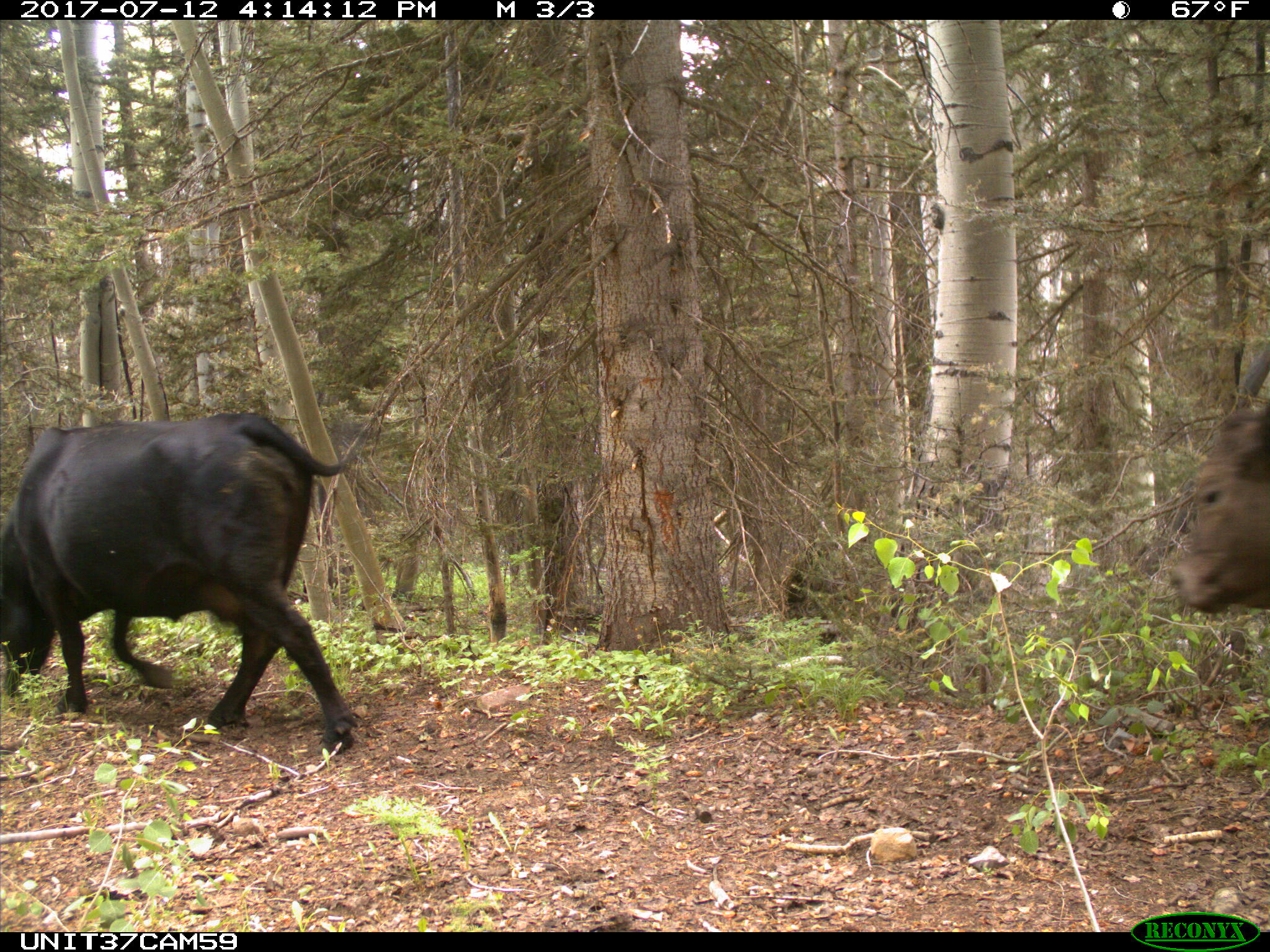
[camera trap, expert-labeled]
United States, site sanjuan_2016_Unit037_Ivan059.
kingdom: Animalia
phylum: Chordata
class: Mammalia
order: Artiodactyla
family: Bovidae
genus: Bos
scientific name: Bos taurus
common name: domestic cow